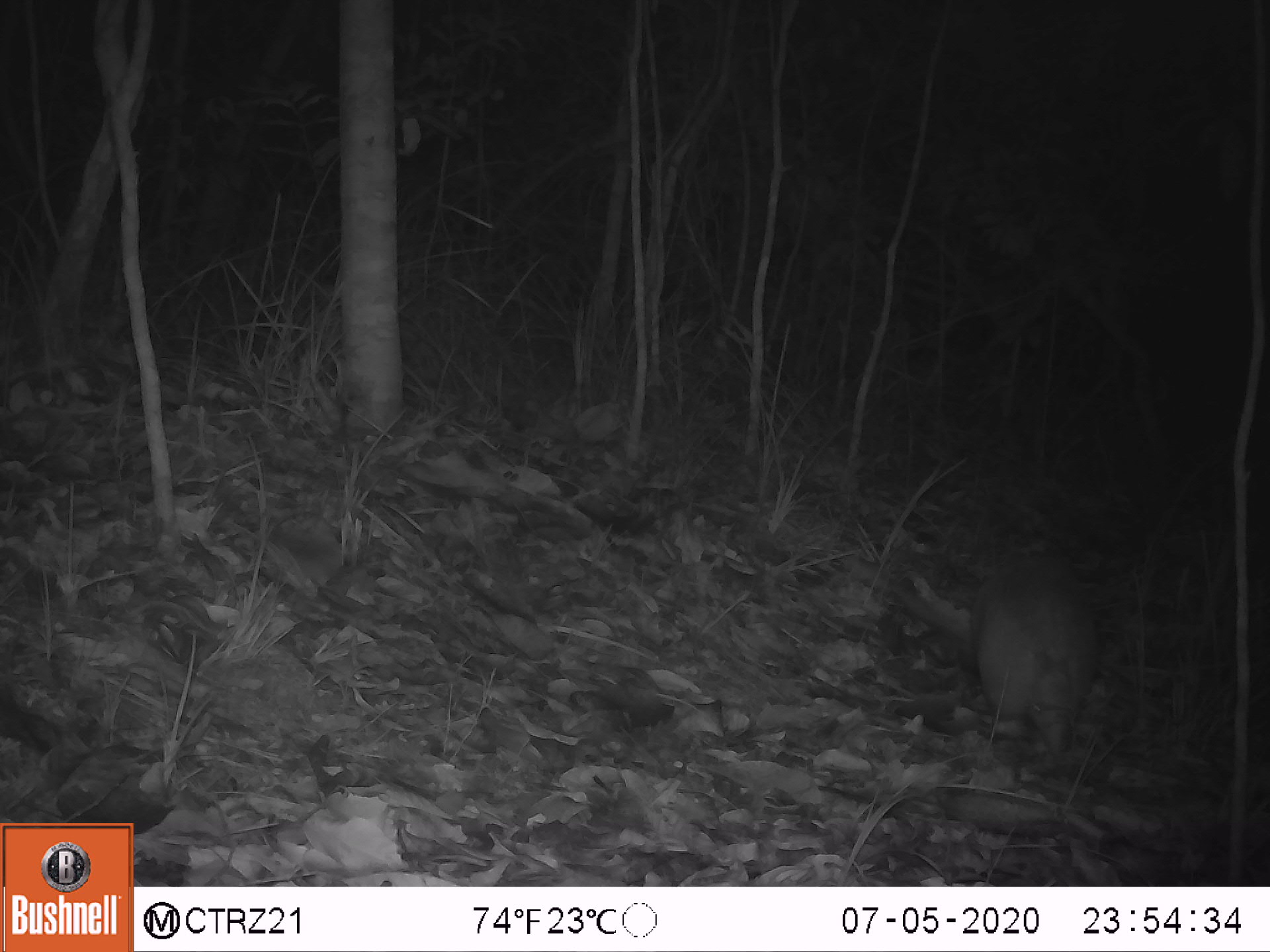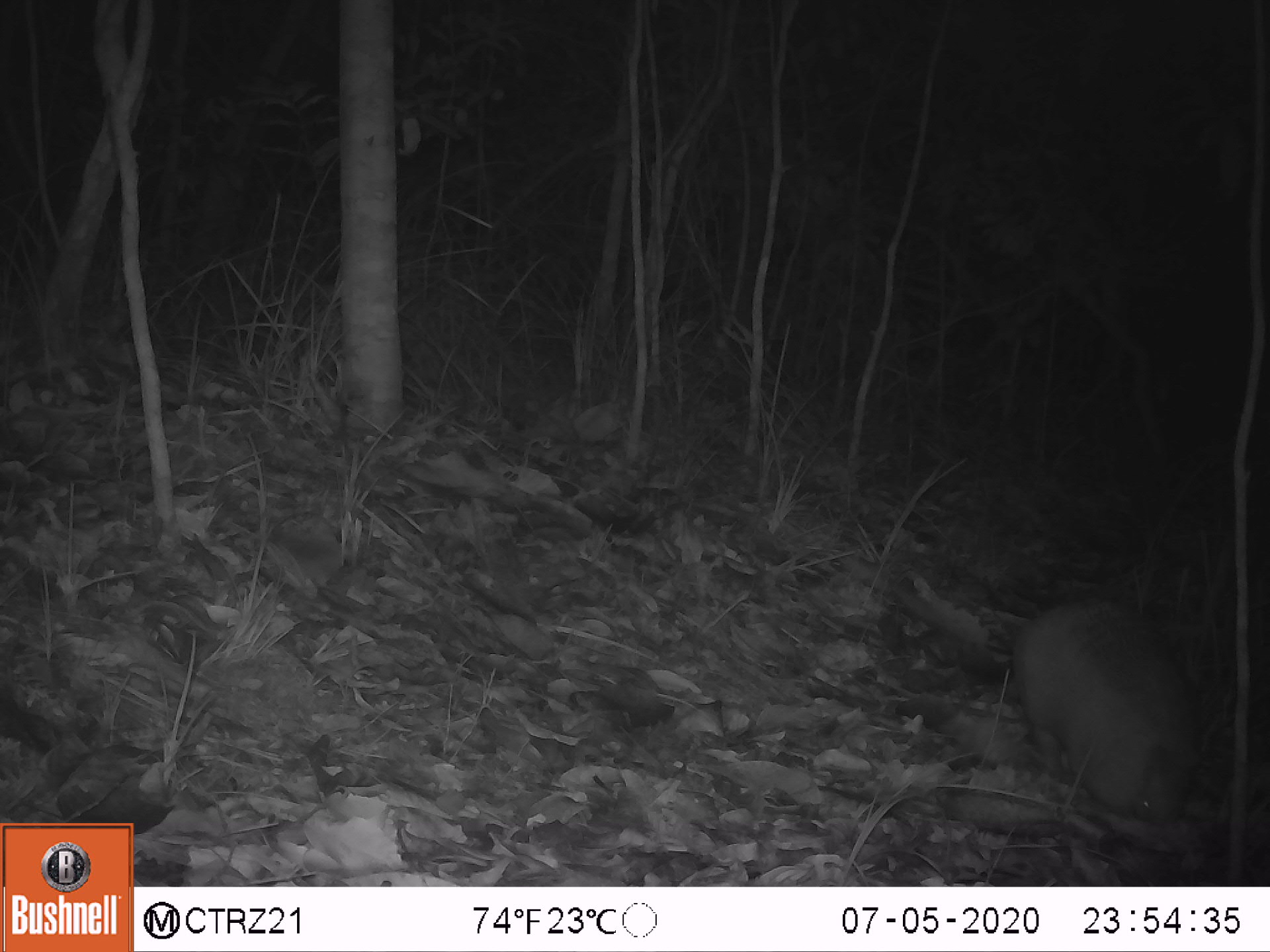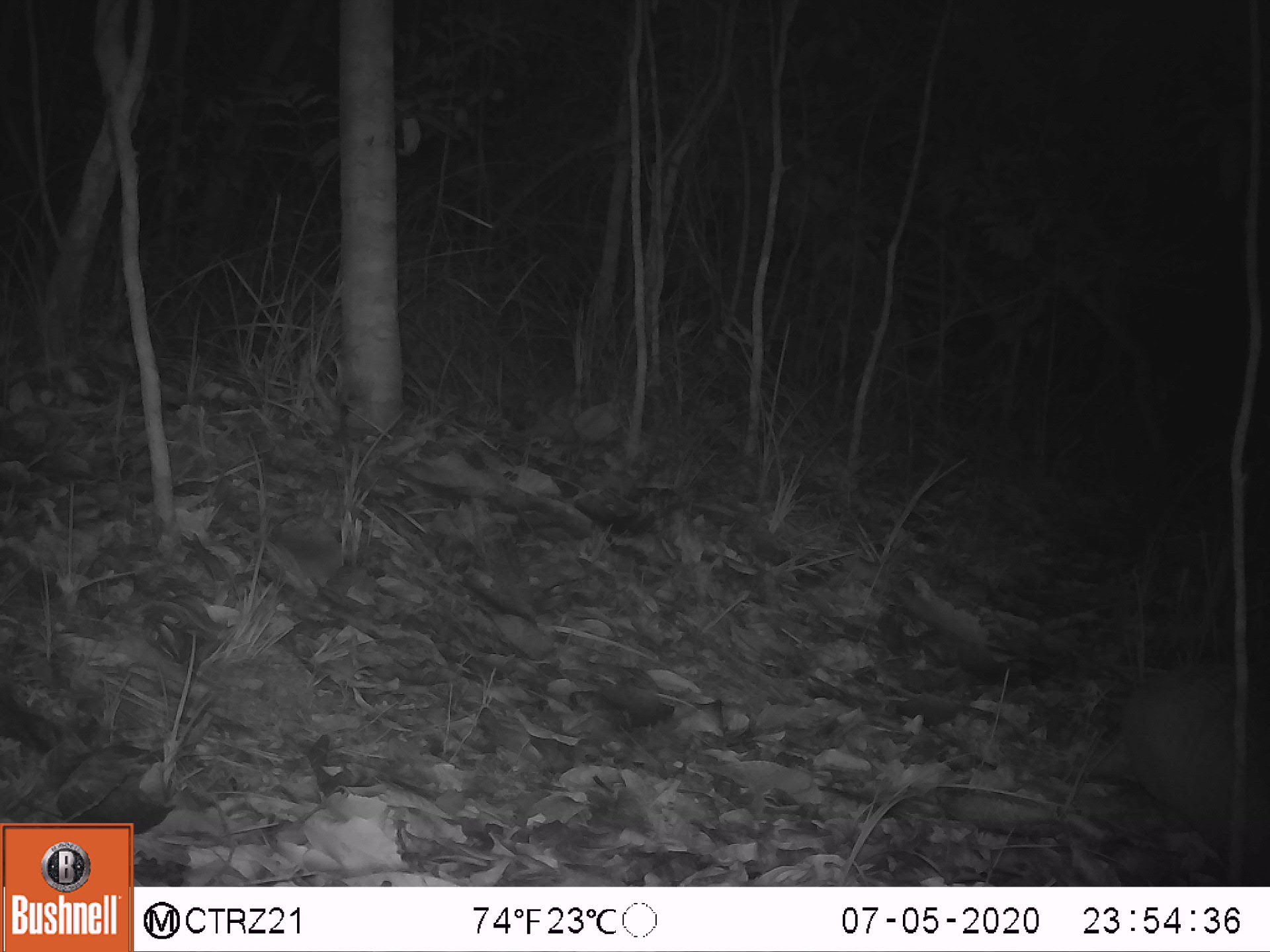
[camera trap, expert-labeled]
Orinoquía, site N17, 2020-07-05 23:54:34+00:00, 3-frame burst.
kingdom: Animalia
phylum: Chordata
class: Mammalia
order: Cingulata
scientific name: Cingulata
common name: armadillo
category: unknown armadillo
Unknown armadillo (armadillo) (Cingulata).